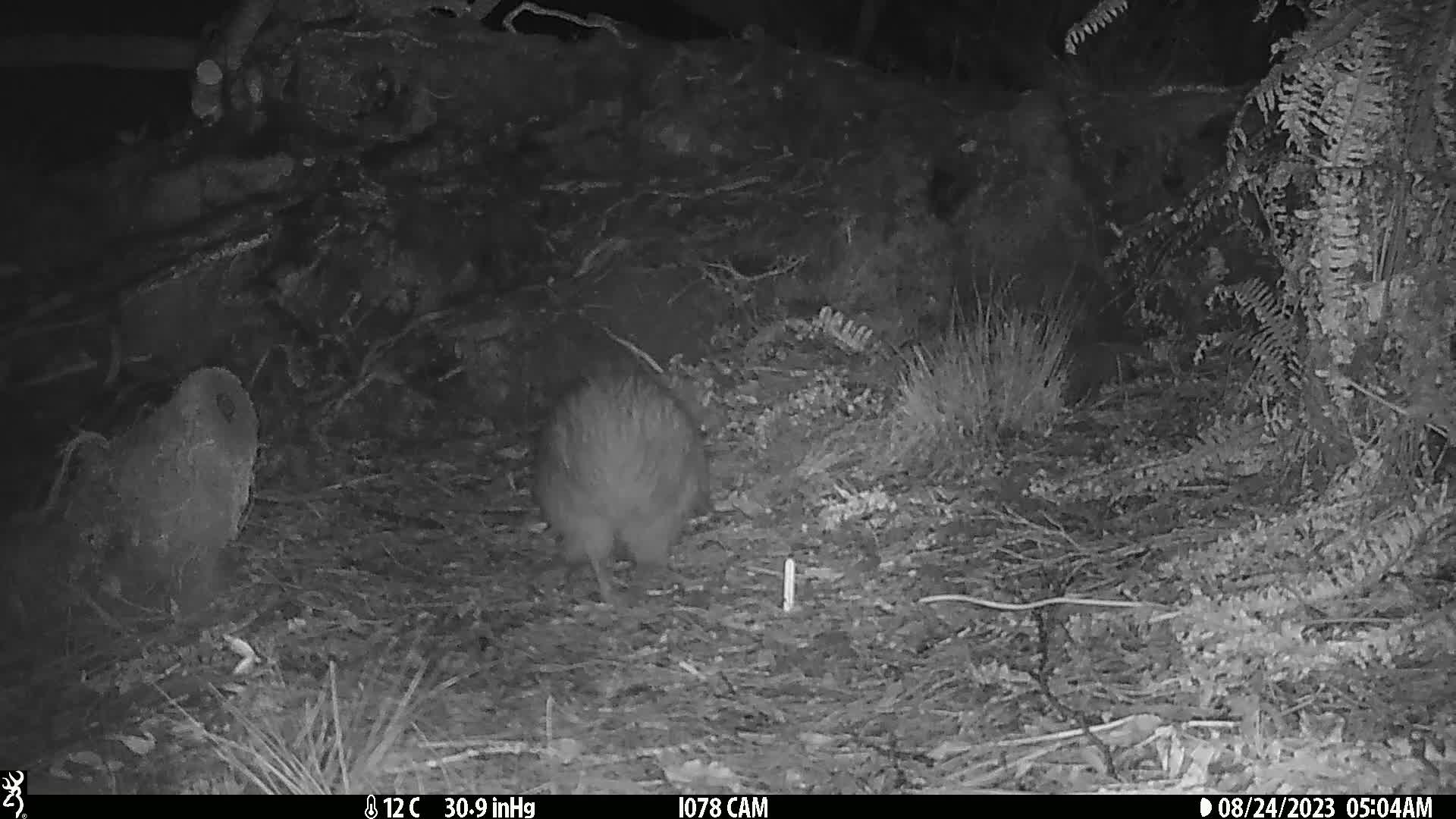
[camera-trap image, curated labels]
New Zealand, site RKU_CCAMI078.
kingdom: Animalia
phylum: Chordata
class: Aves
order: Apterygiformes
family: Apterygidae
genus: Apteryx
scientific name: Apteryx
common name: kiwi